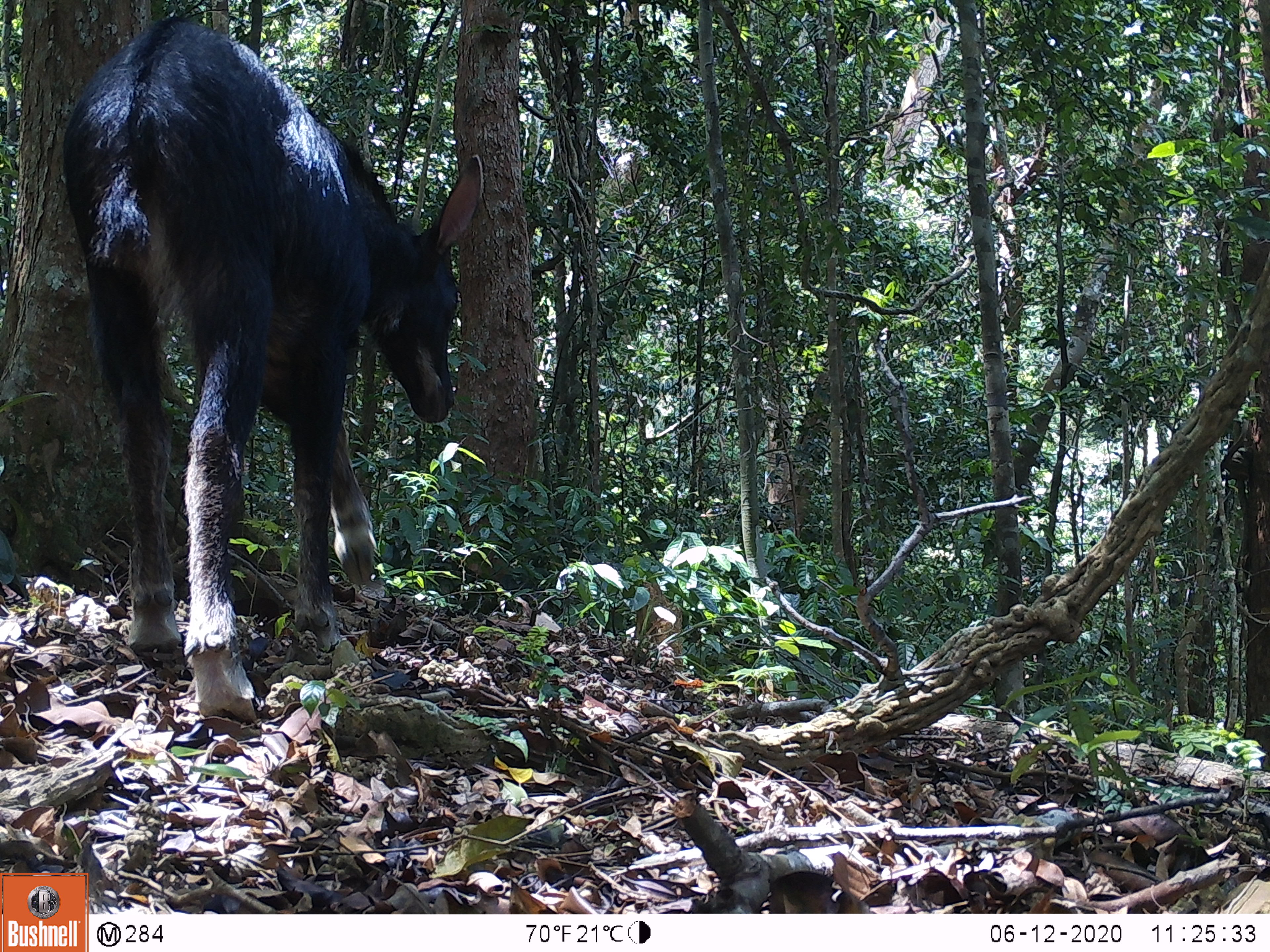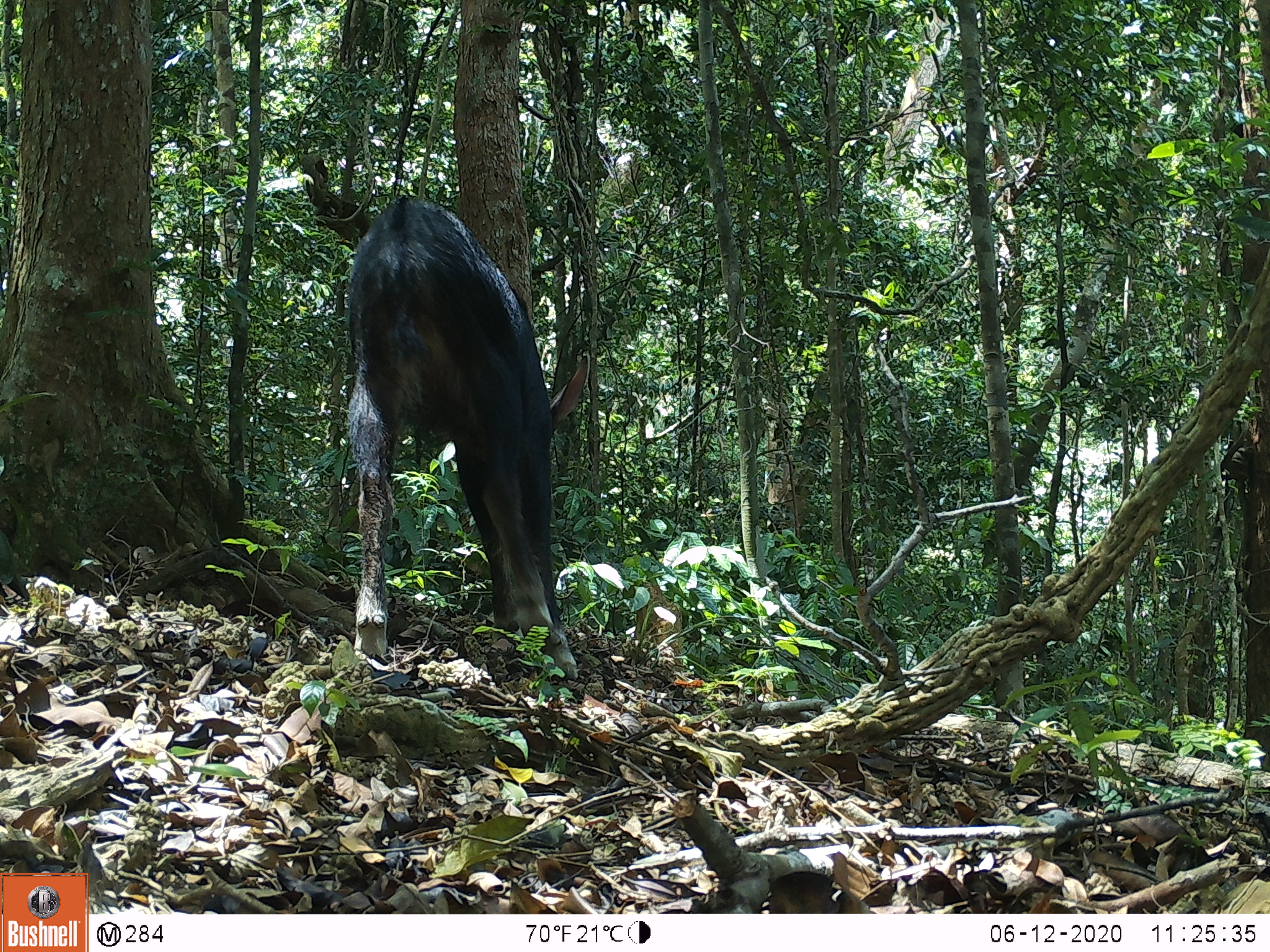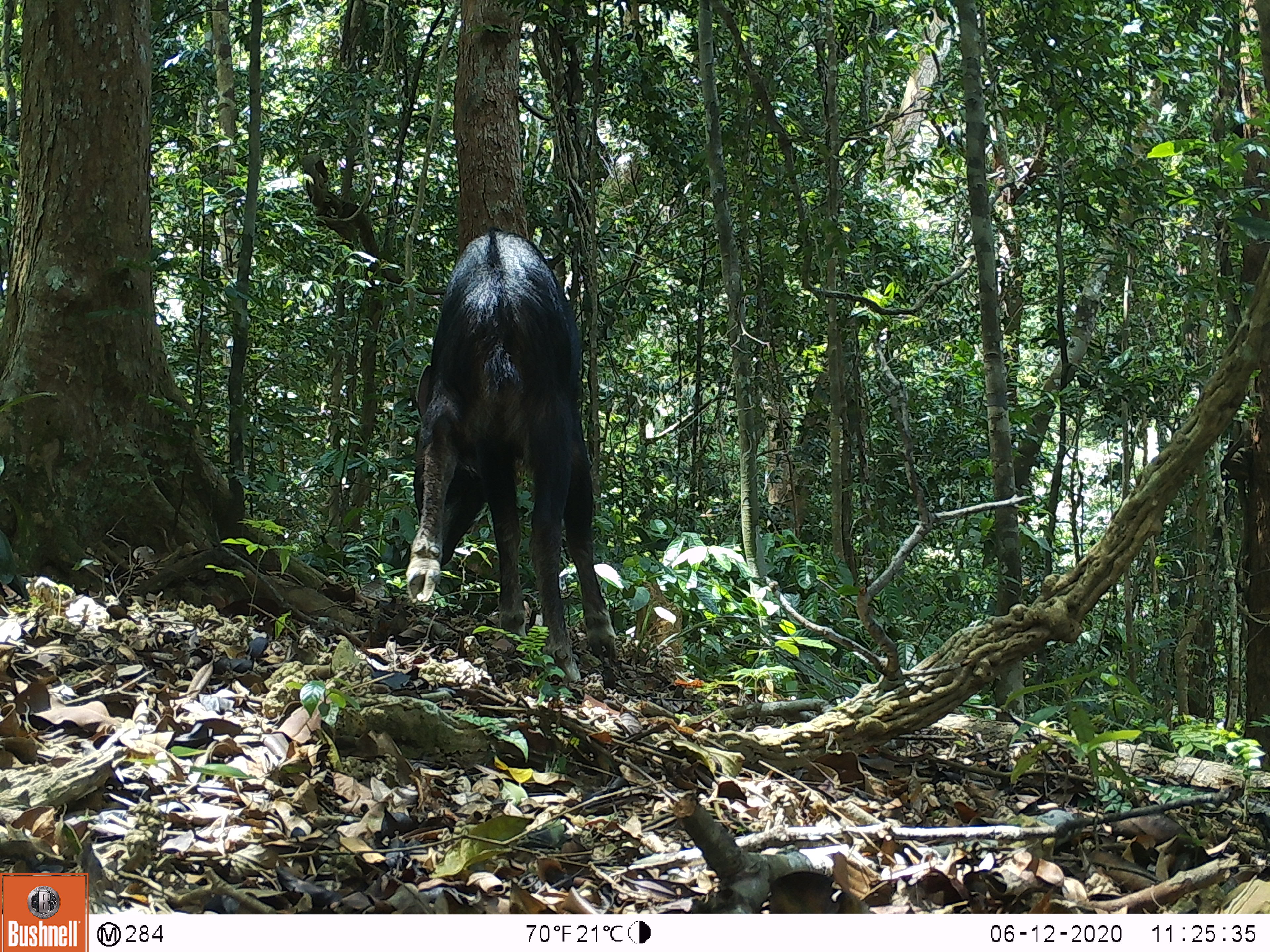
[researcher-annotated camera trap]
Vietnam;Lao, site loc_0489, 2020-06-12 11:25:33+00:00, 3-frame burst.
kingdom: Animalia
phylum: Chordata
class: Mammalia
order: Artiodactyla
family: Bovidae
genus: Capricornis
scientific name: Capricornis sumatraensis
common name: chinese serow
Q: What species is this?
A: Chinese serow (Capricornis sumatraensis).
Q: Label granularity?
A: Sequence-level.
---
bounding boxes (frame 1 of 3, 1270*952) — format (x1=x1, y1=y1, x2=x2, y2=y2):
chinese serow: (x1=58, y1=16, x2=483, y2=721)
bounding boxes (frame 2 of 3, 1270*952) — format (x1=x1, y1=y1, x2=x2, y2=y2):
chinese serow: (x1=340, y1=193, x2=587, y2=679)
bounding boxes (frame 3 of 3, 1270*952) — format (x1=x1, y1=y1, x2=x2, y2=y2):
chinese serow: (x1=401, y1=228, x2=620, y2=681)